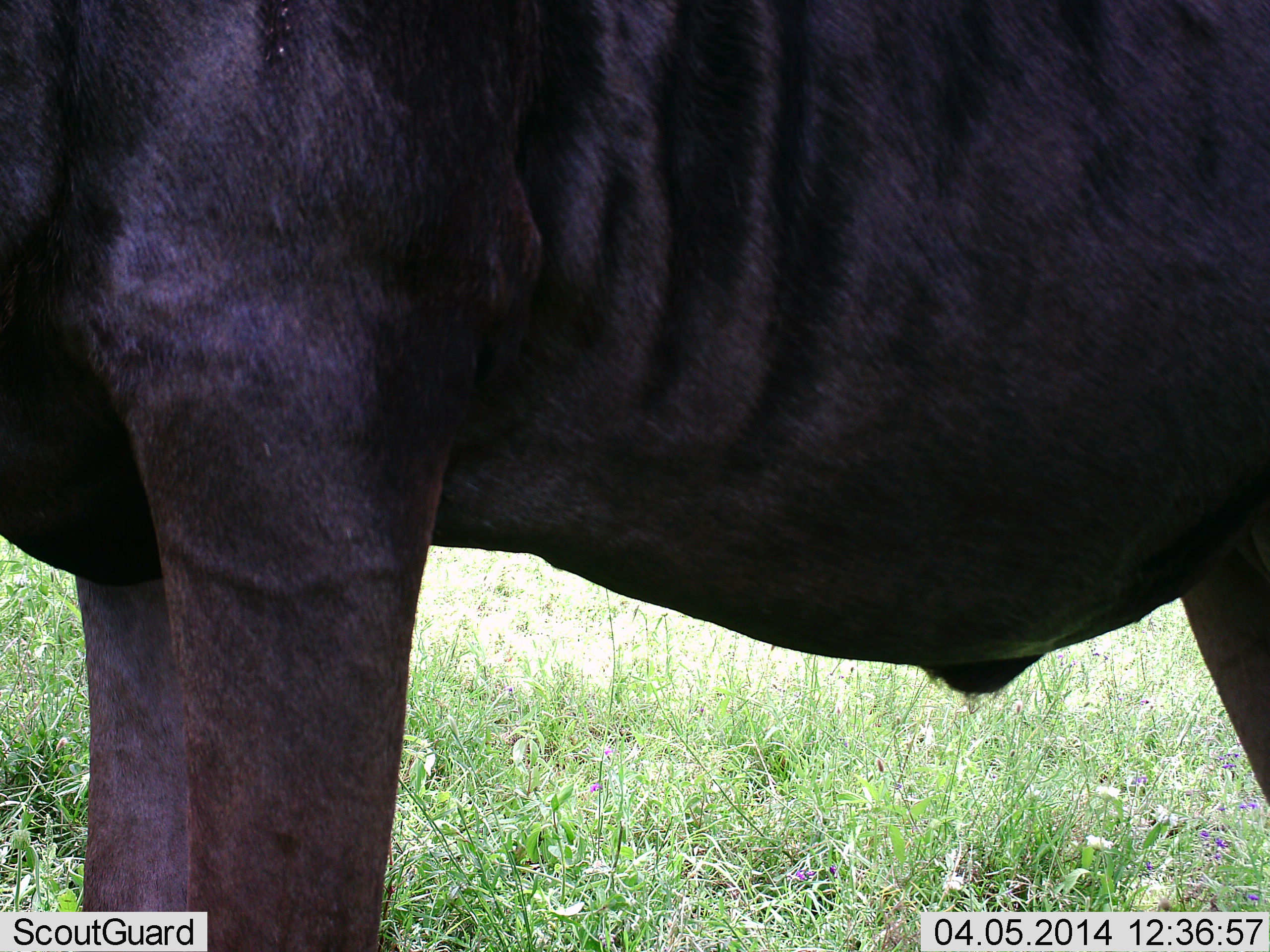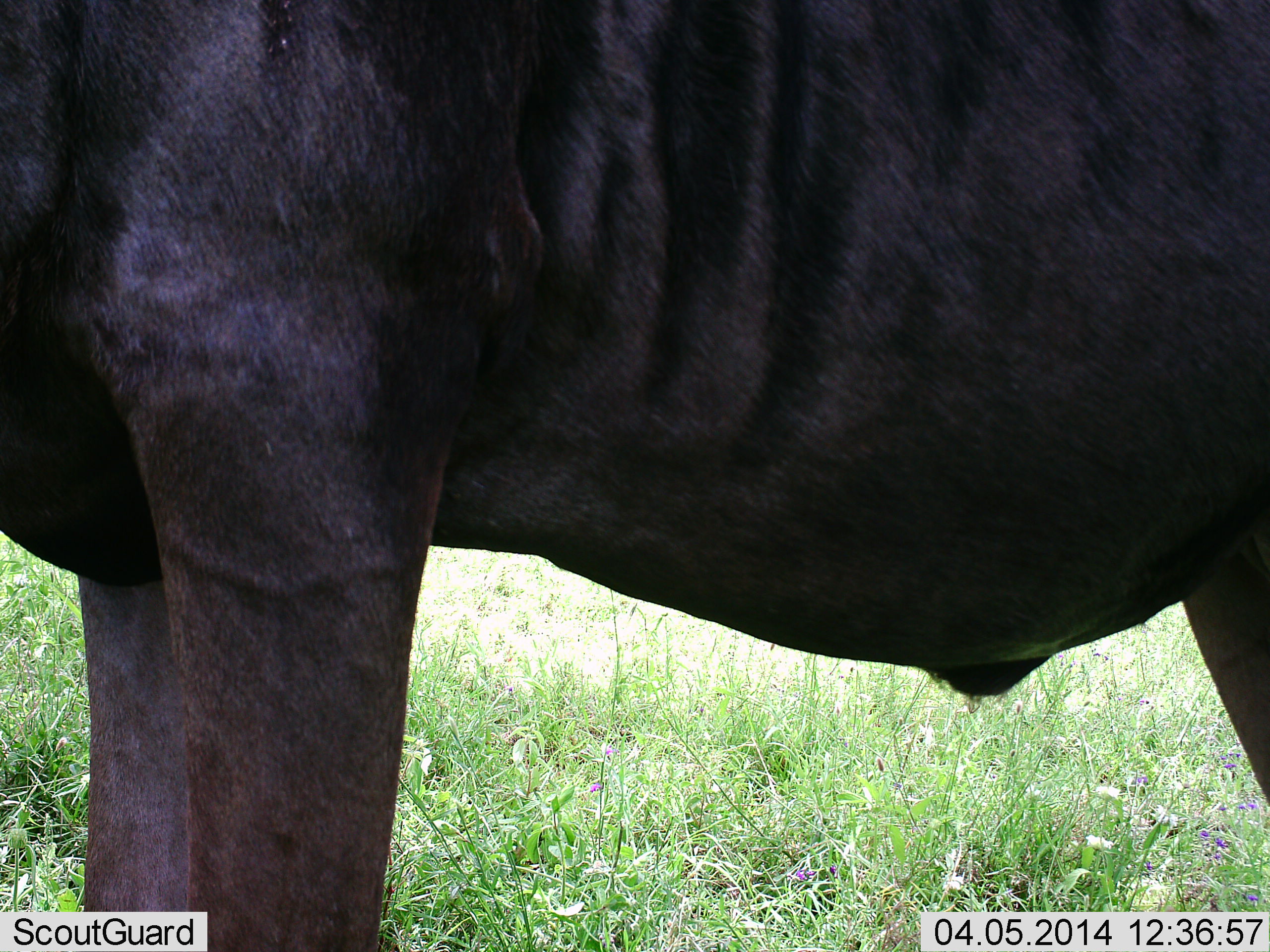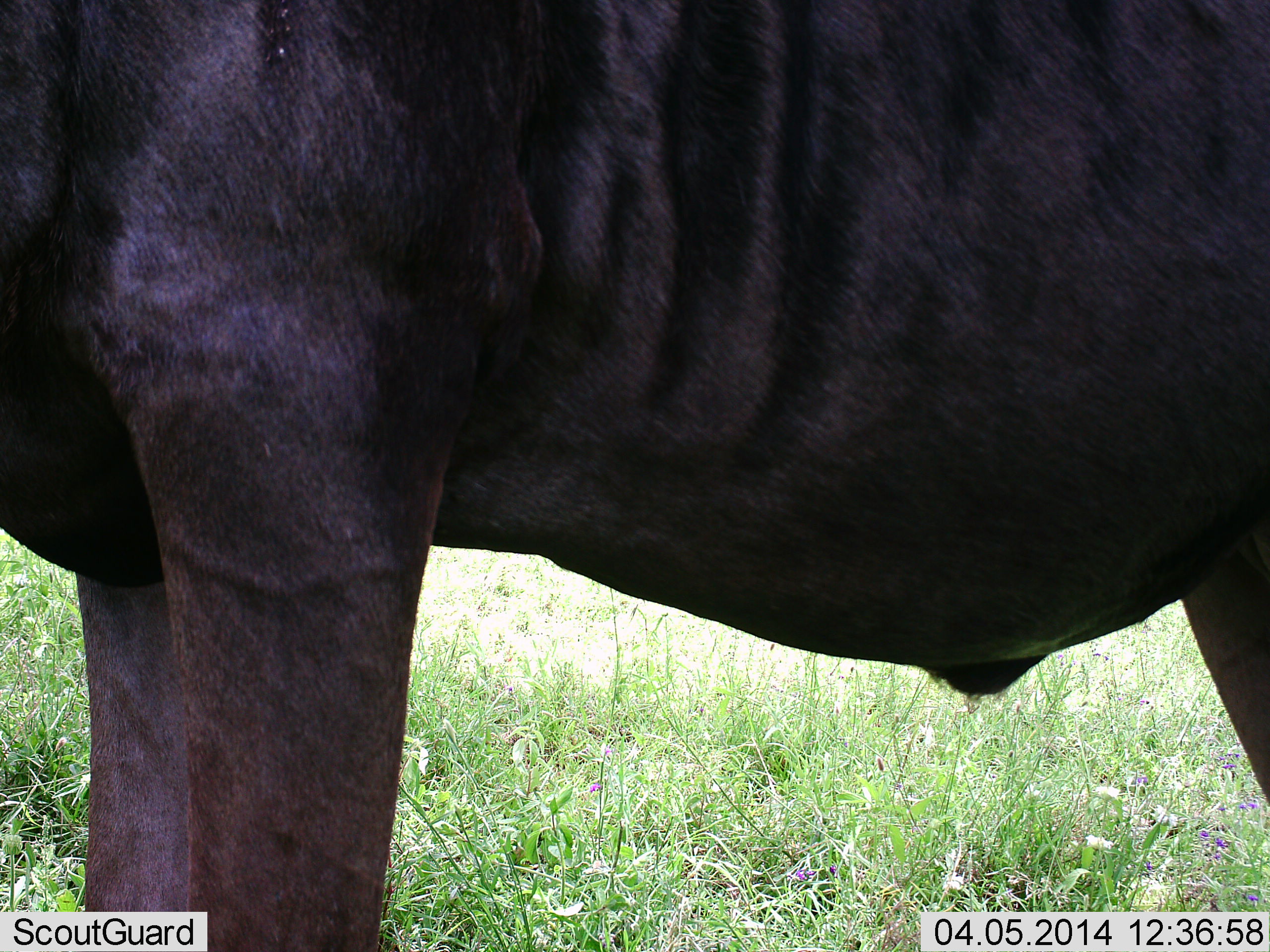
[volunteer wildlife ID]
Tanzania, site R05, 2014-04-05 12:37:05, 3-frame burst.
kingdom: Animalia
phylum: Chordata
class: Mammalia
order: Artiodactyla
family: Bovidae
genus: Connochaetes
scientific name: Connochaetes taurinus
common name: blue wildebeest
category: wildebeest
Wildebeest (blue wildebeest) (Connochaetes taurinus), count 1. Behavior (volunteer vote fractions): standing 100%, resting 0%, moving 0%, interacting 0%. Young present (vote fraction): 0%. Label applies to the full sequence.